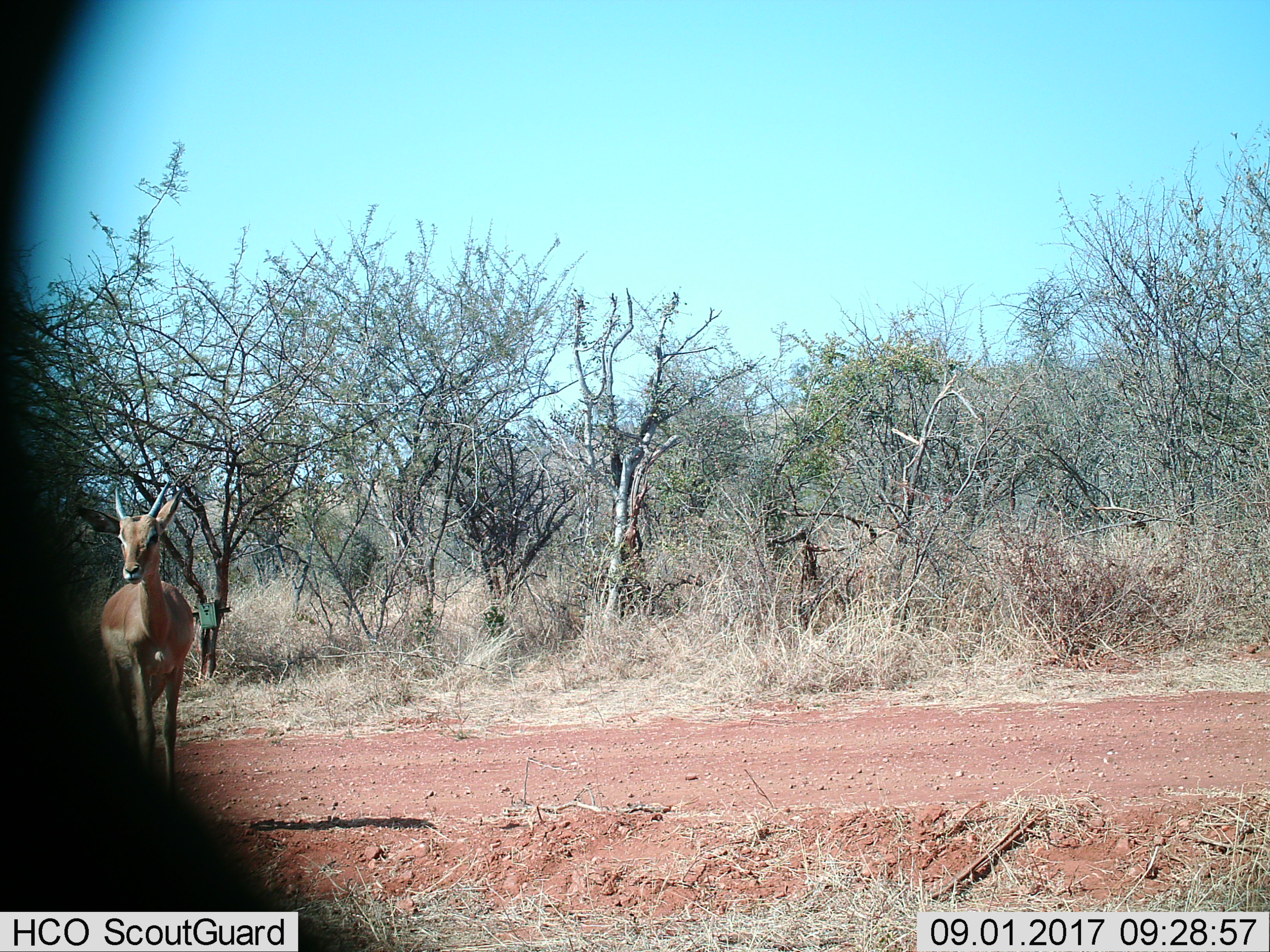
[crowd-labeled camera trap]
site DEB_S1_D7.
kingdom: Animalia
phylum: Chordata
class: Mammalia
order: Artiodactyla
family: Bovidae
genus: Aepyceros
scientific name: Aepyceros melampus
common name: impala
Impala (Aepyceros melampus), count 1. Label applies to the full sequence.